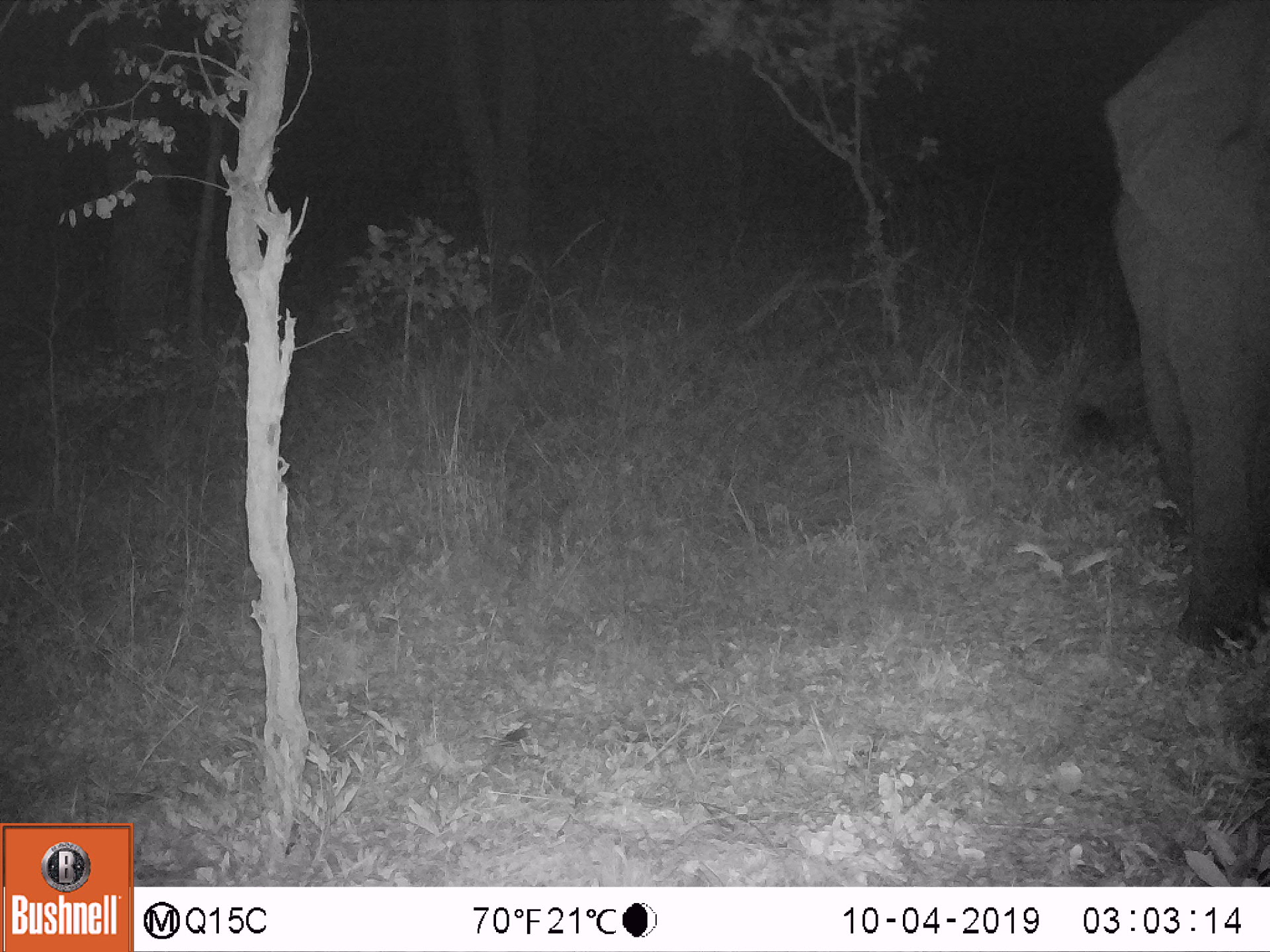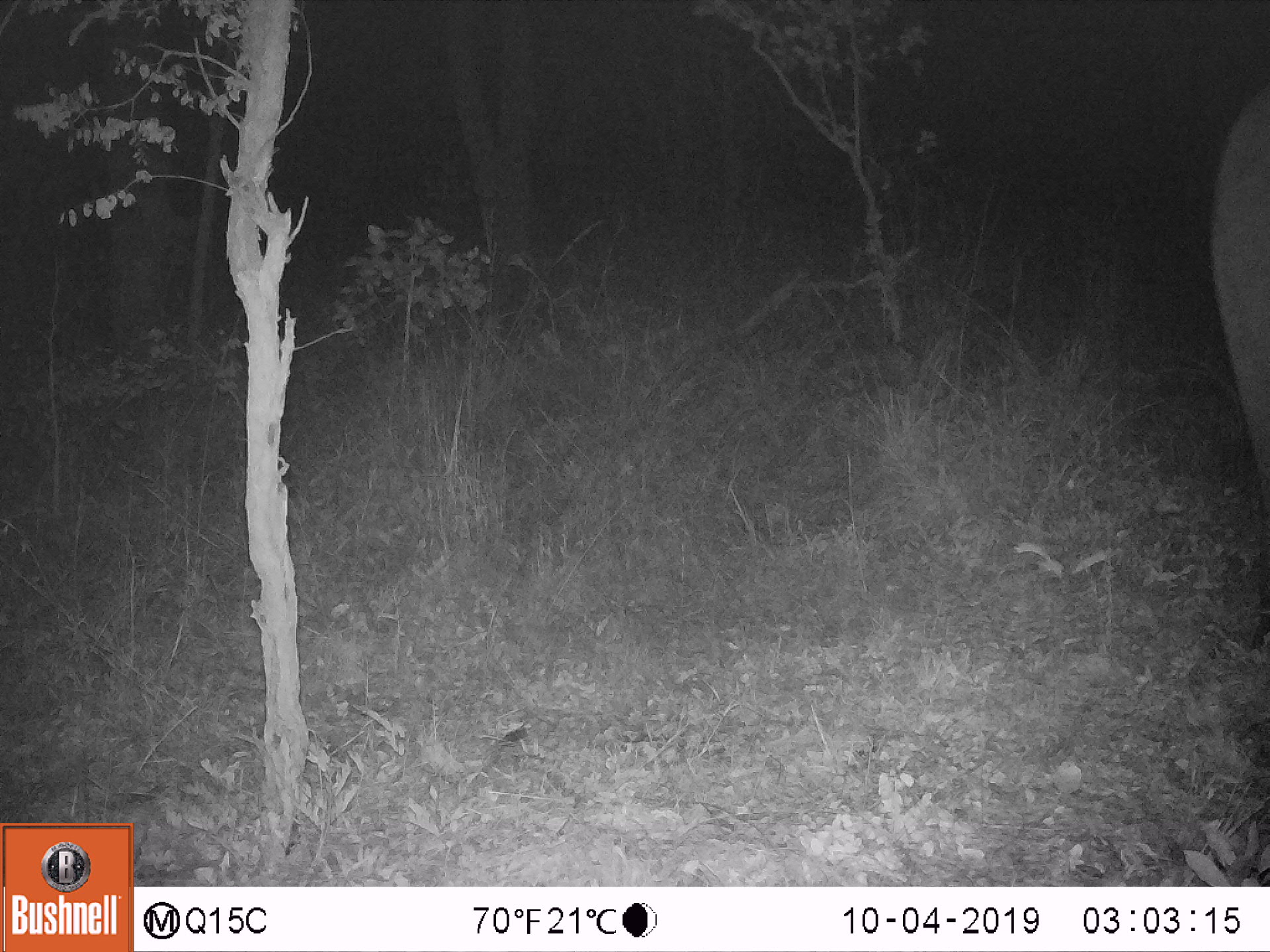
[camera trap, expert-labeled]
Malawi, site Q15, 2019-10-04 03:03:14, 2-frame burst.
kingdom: Animalia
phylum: Chordata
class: Mammalia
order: Proboscidea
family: Elephantidae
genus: Loxodonta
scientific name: Loxodonta africana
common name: african savanna elephant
African savanna elephant (Loxodonta africana), count 1.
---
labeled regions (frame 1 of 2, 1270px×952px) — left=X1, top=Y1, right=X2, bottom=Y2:
african savanna elephant: left=1079, top=2, right=1267, bottom=659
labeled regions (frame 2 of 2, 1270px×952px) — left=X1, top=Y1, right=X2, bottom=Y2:
african savanna elephant: left=1208, top=83, right=1269, bottom=553